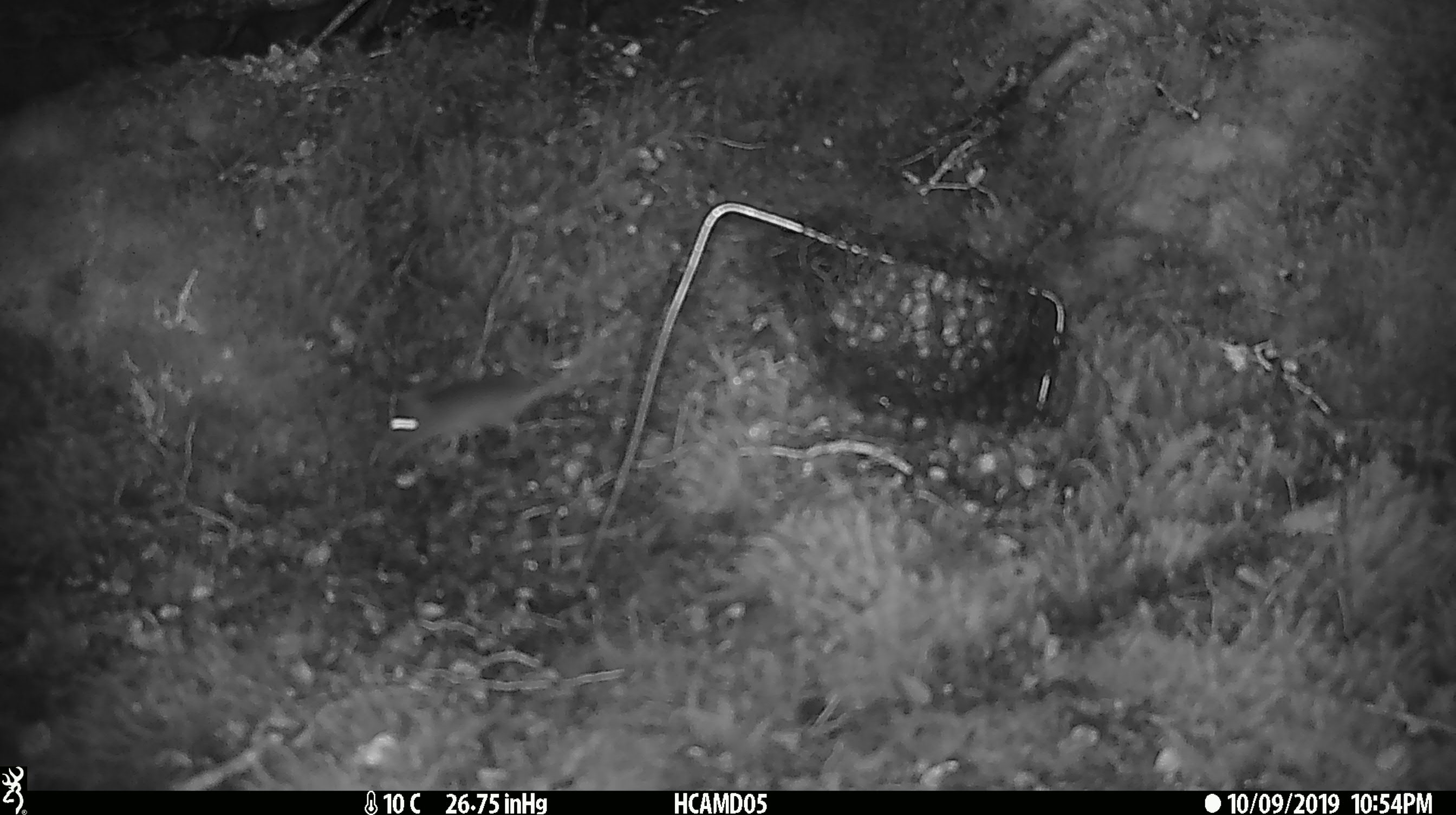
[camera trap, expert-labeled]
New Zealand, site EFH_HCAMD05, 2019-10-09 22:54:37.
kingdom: Animalia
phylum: Chordata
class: Mammalia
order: Rodentia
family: Muridae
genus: Mus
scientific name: Mus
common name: mouse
Mouse (Mus).